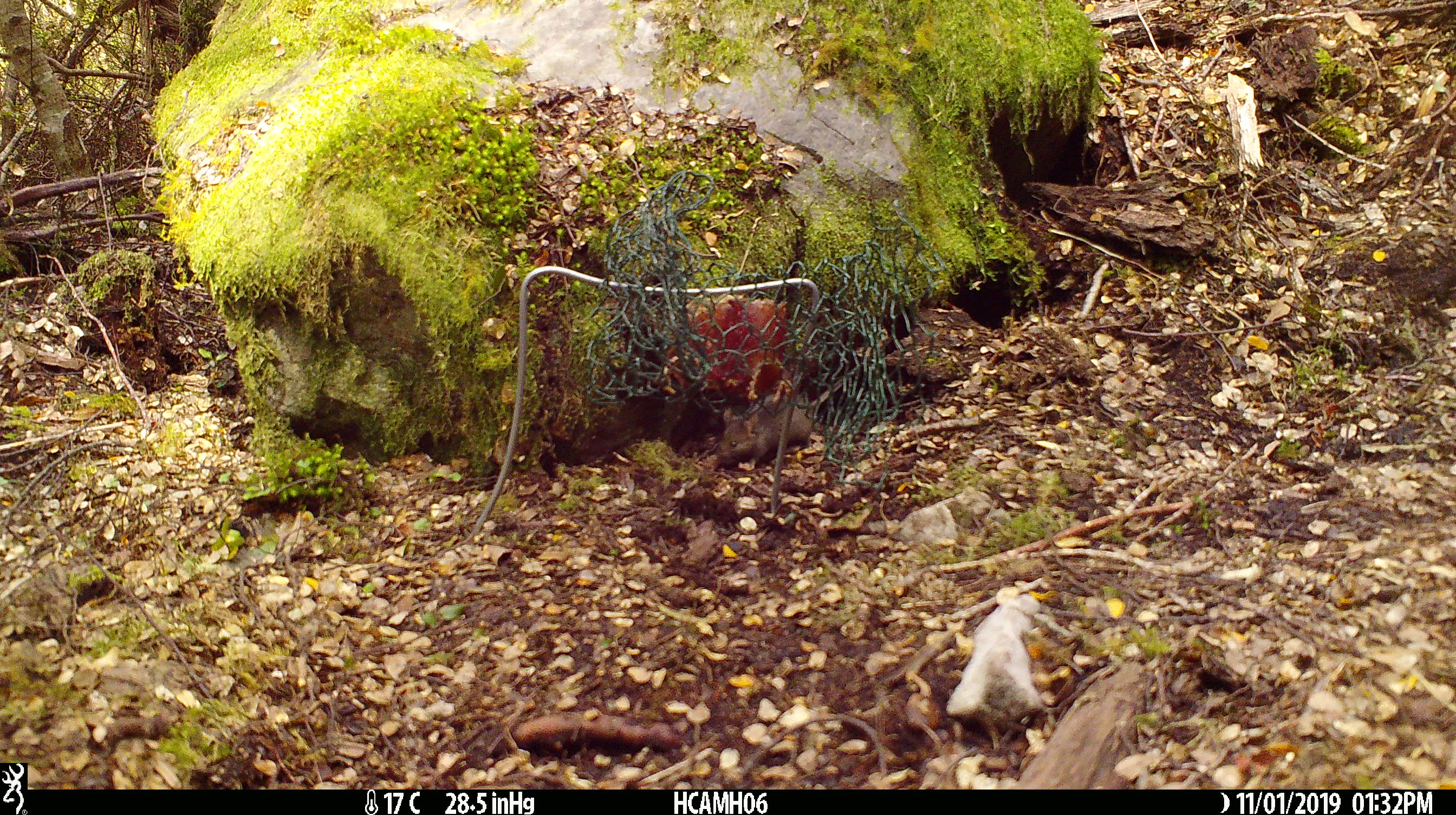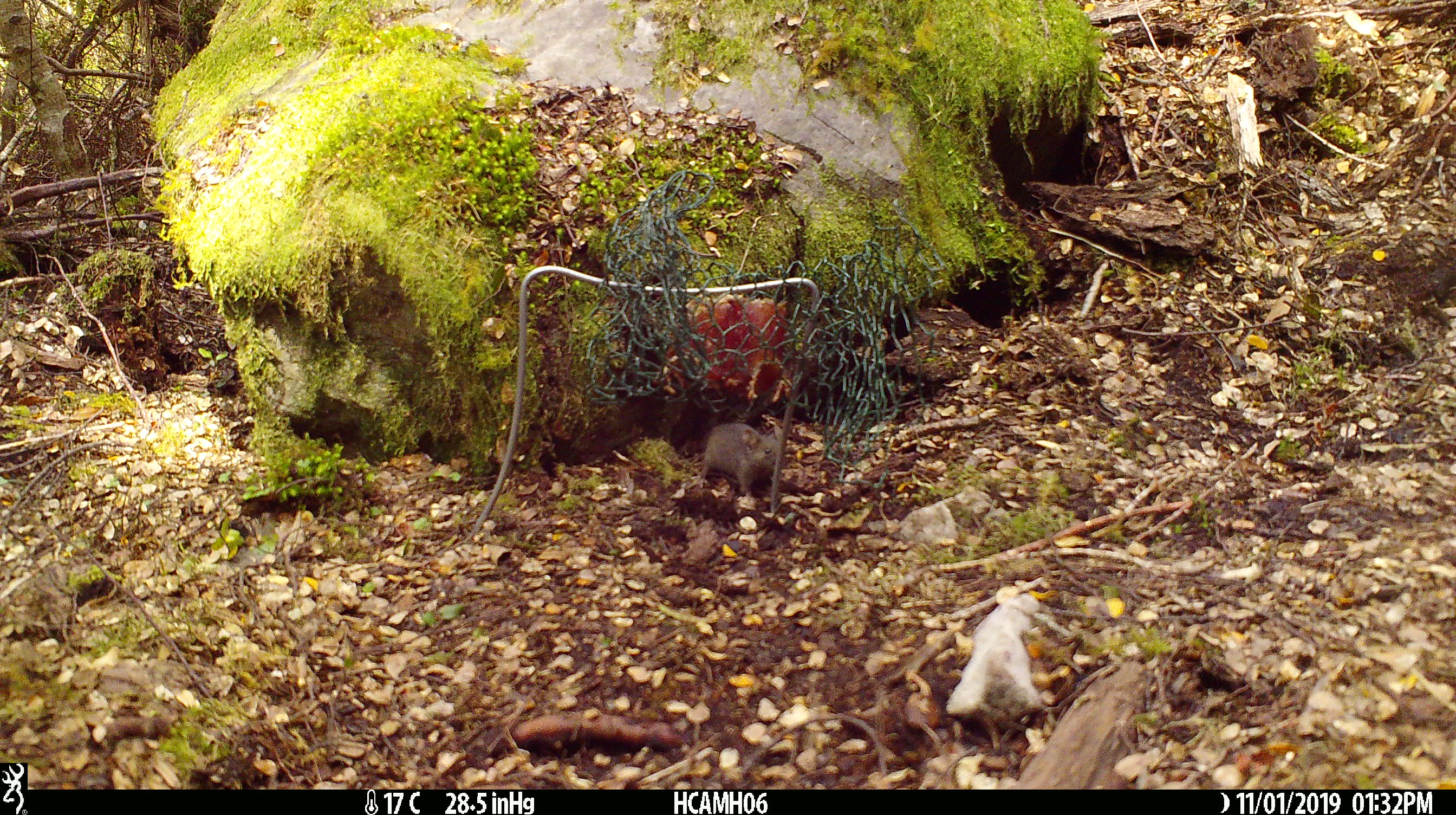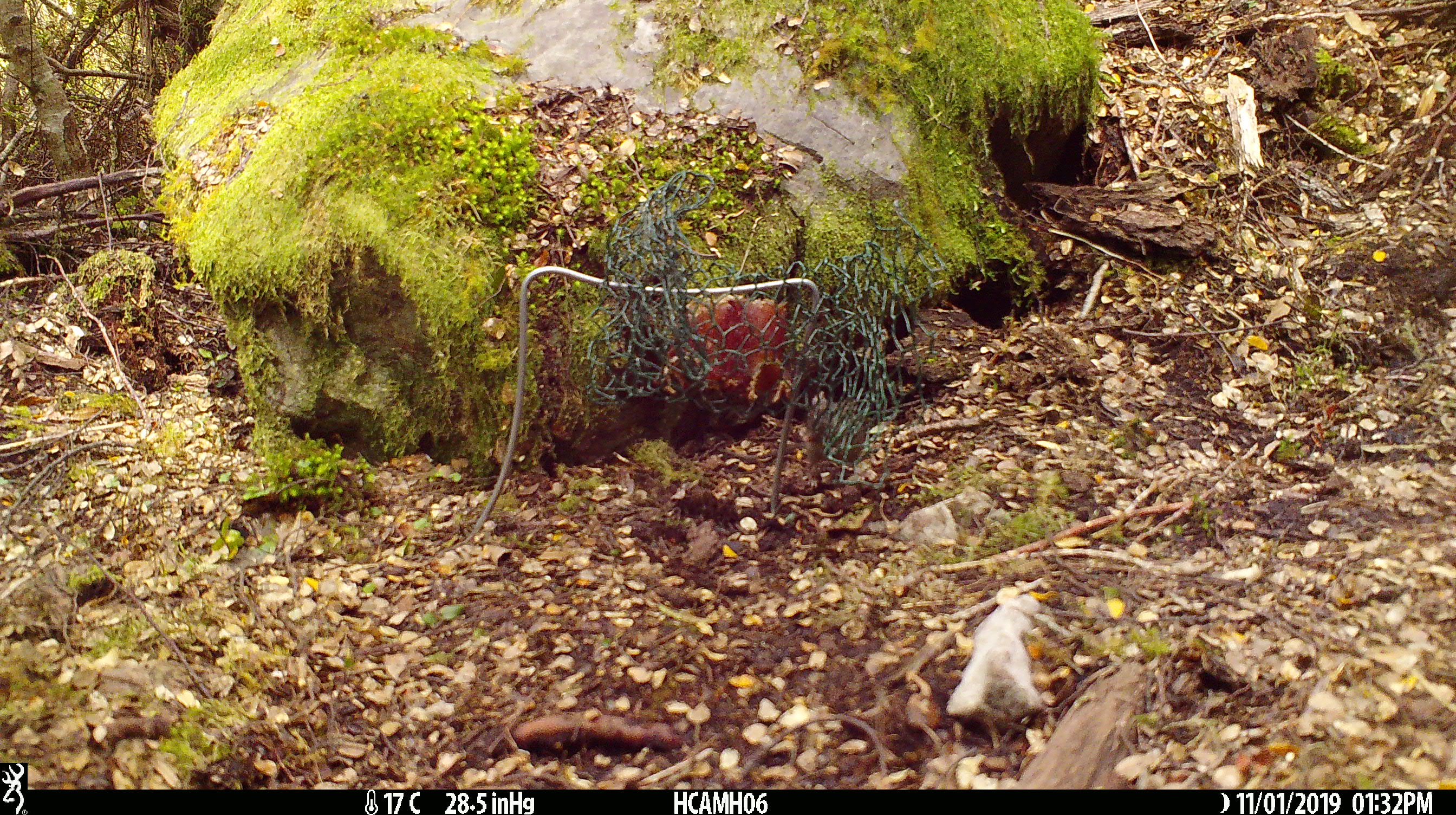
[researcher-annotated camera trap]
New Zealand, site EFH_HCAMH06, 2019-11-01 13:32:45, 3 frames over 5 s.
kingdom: Animalia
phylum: Chordata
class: Mammalia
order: Rodentia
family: Muridae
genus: Mus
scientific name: Mus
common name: mouse